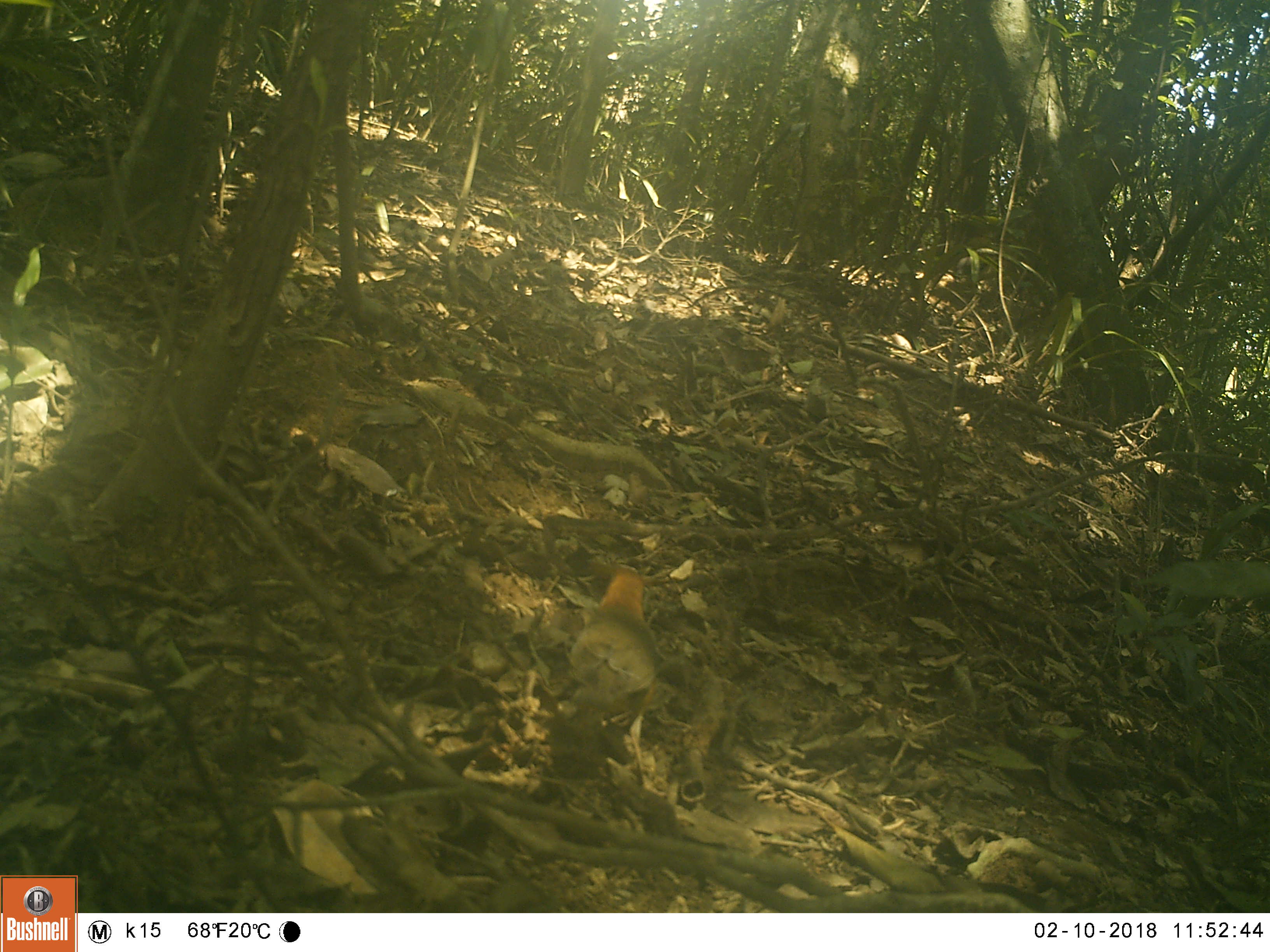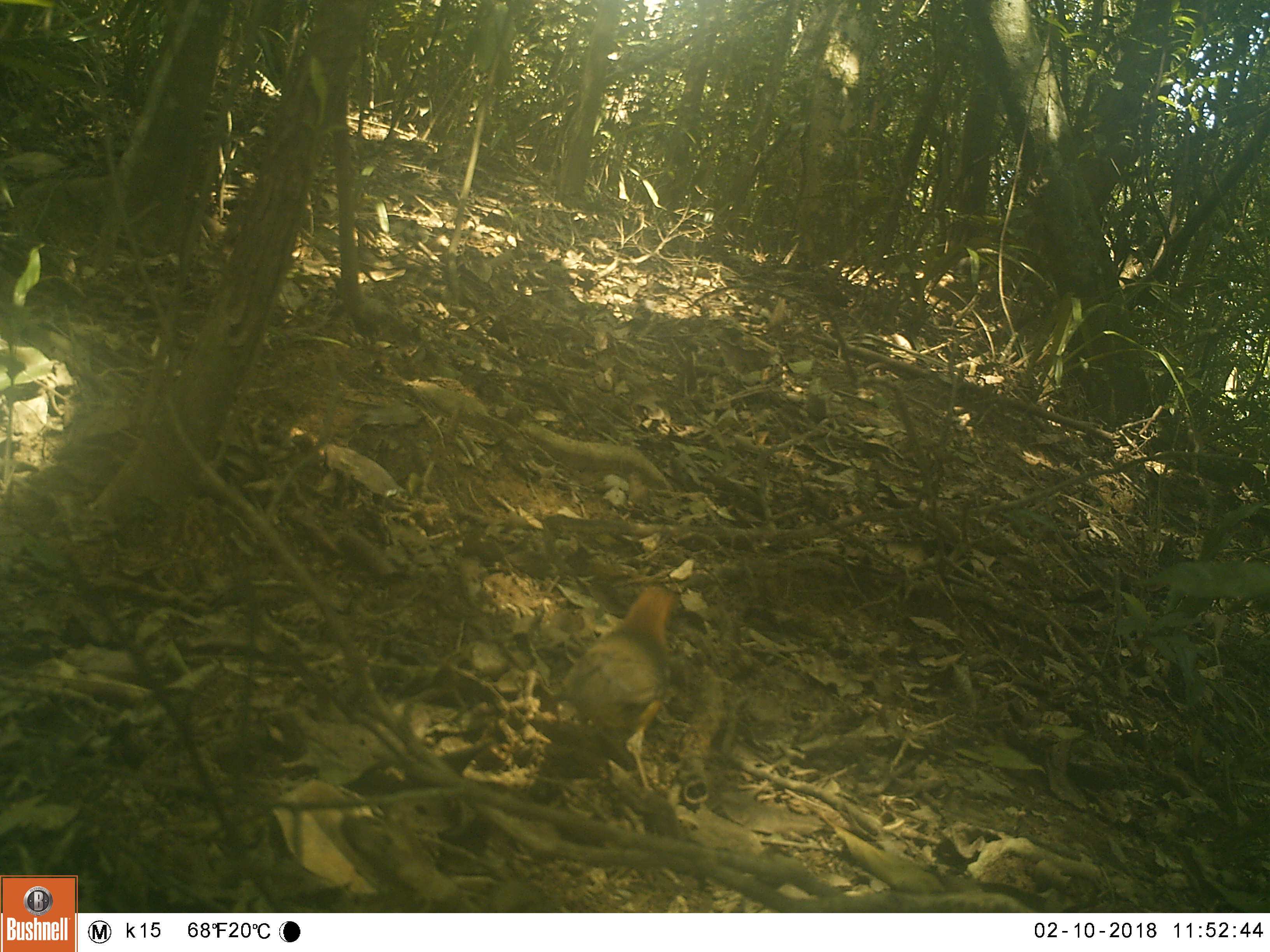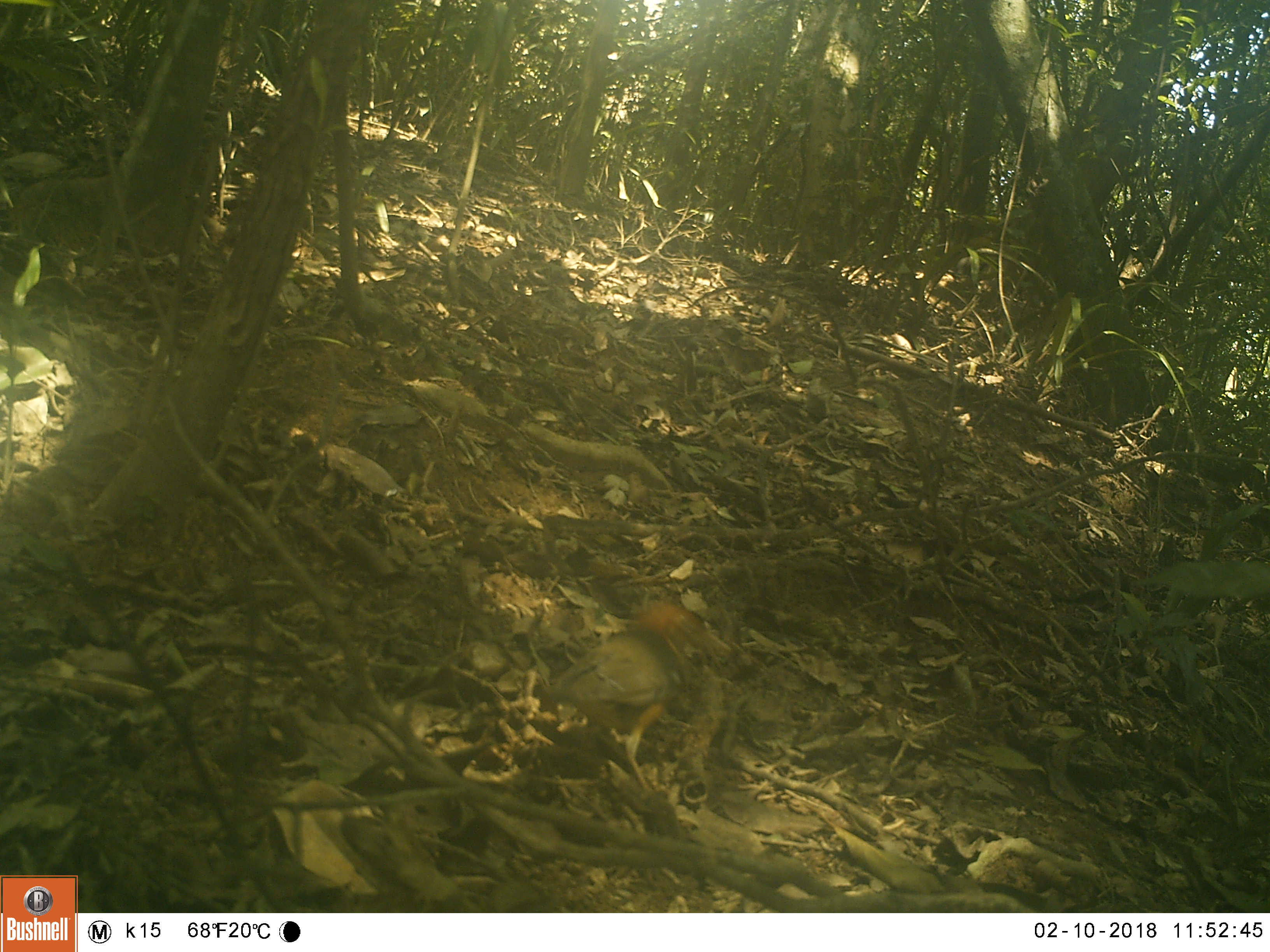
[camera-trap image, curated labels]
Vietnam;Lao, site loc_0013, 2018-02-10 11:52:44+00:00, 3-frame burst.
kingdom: Animalia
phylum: Chordata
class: Aves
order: Passeriformes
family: Turdidae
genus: Geokichla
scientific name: Geokichla citrina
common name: orange-headed thrush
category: orange headed thrush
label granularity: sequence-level